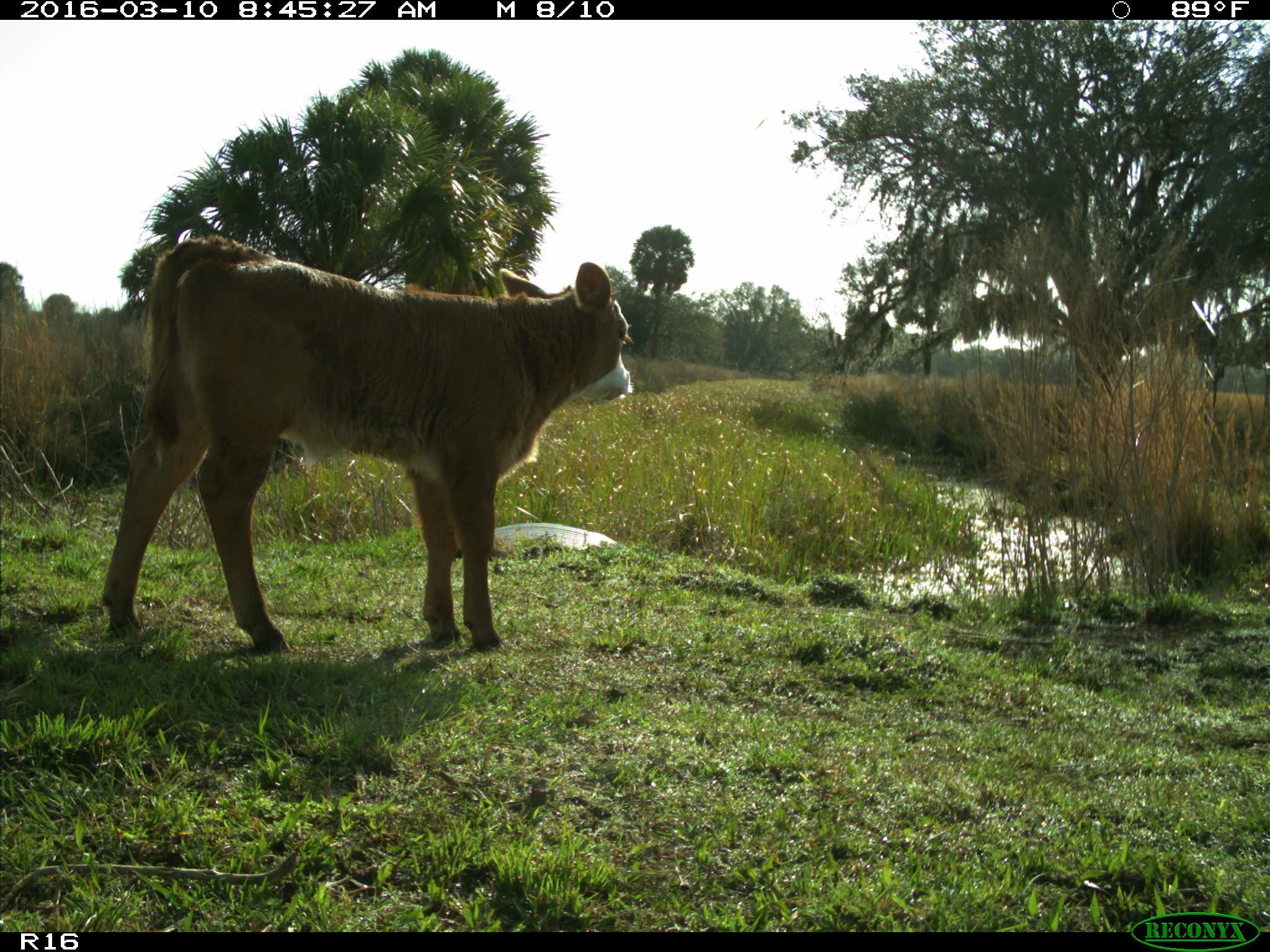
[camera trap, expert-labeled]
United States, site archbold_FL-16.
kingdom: Animalia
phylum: Chordata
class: Mammalia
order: Artiodactyla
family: Bovidae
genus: Bos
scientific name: Bos taurus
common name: domestic cow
Bos taurus (domestic cow).